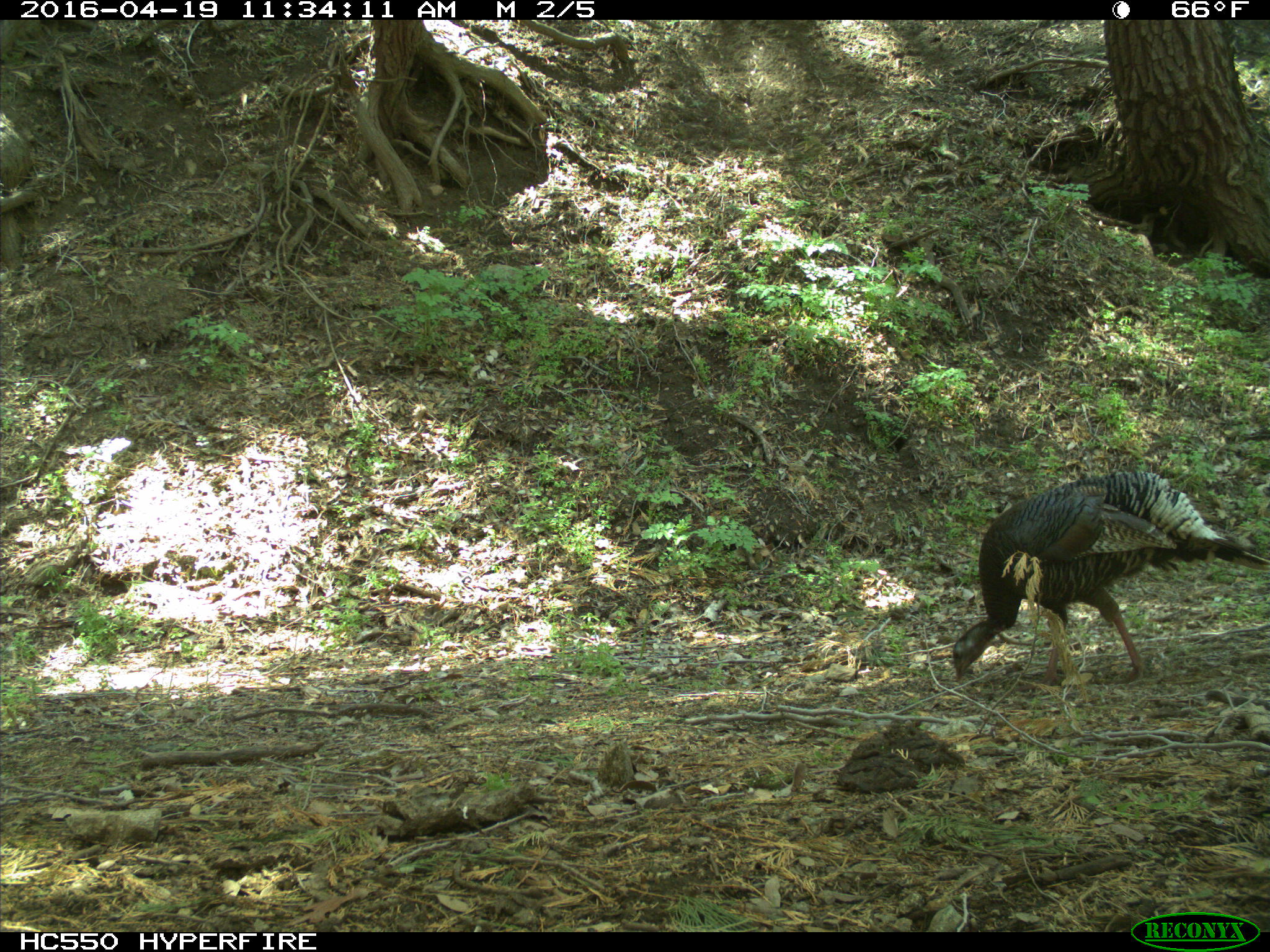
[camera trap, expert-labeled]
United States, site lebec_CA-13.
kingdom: Animalia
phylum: Chordata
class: Aves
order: Galliformes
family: Phasianidae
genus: Meleagris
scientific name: Meleagris gallopavo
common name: wild turkey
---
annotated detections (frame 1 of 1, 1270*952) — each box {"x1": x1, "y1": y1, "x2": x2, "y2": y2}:
animal: {"x1": 948, "y1": 466, "x2": 1270, "y2": 689}